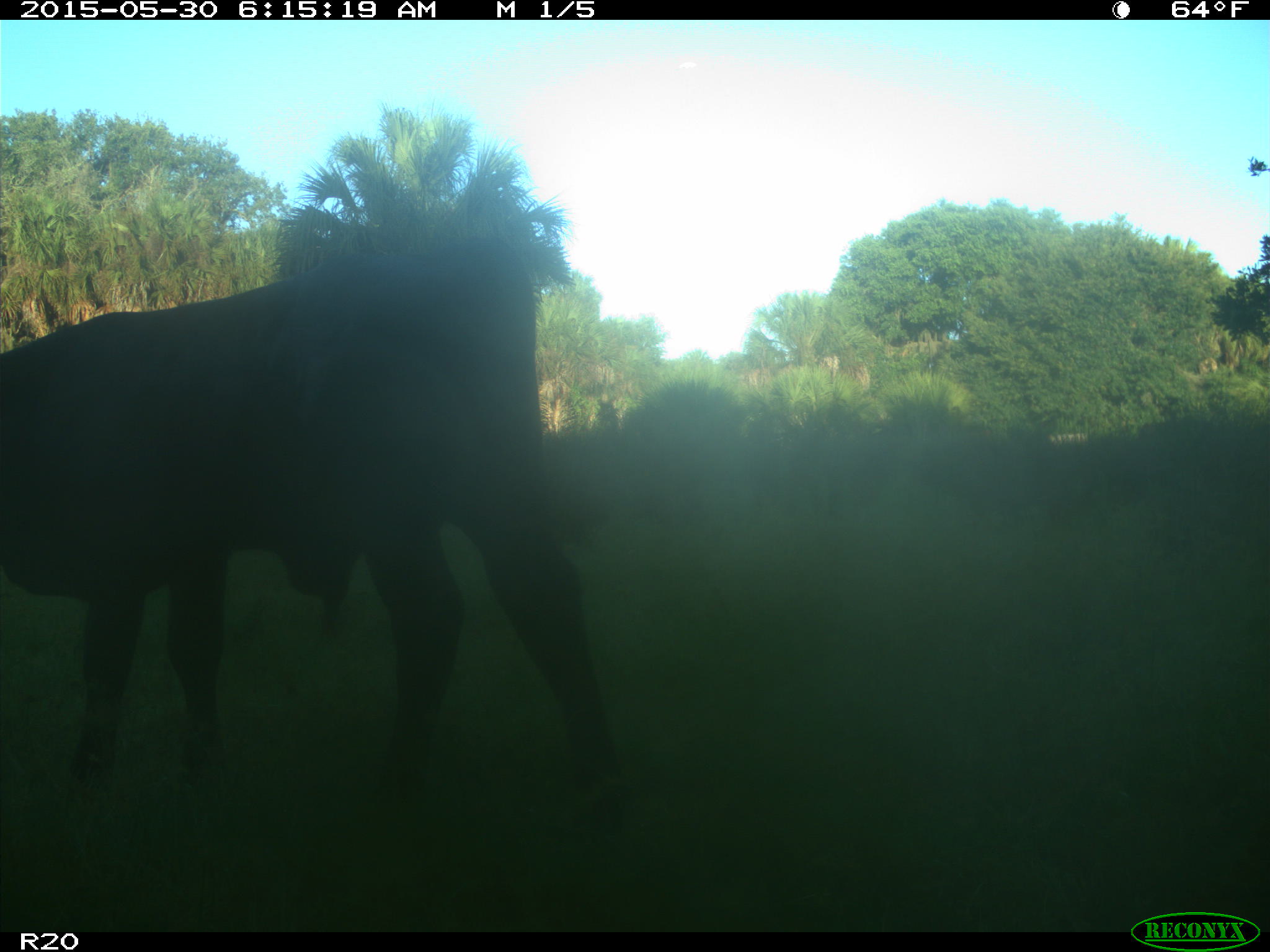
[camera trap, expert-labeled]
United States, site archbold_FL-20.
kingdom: Animalia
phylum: Chordata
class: Mammalia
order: Artiodactyla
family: Bovidae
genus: Bos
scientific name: Bos taurus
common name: domestic cow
Bos taurus (domestic cow).